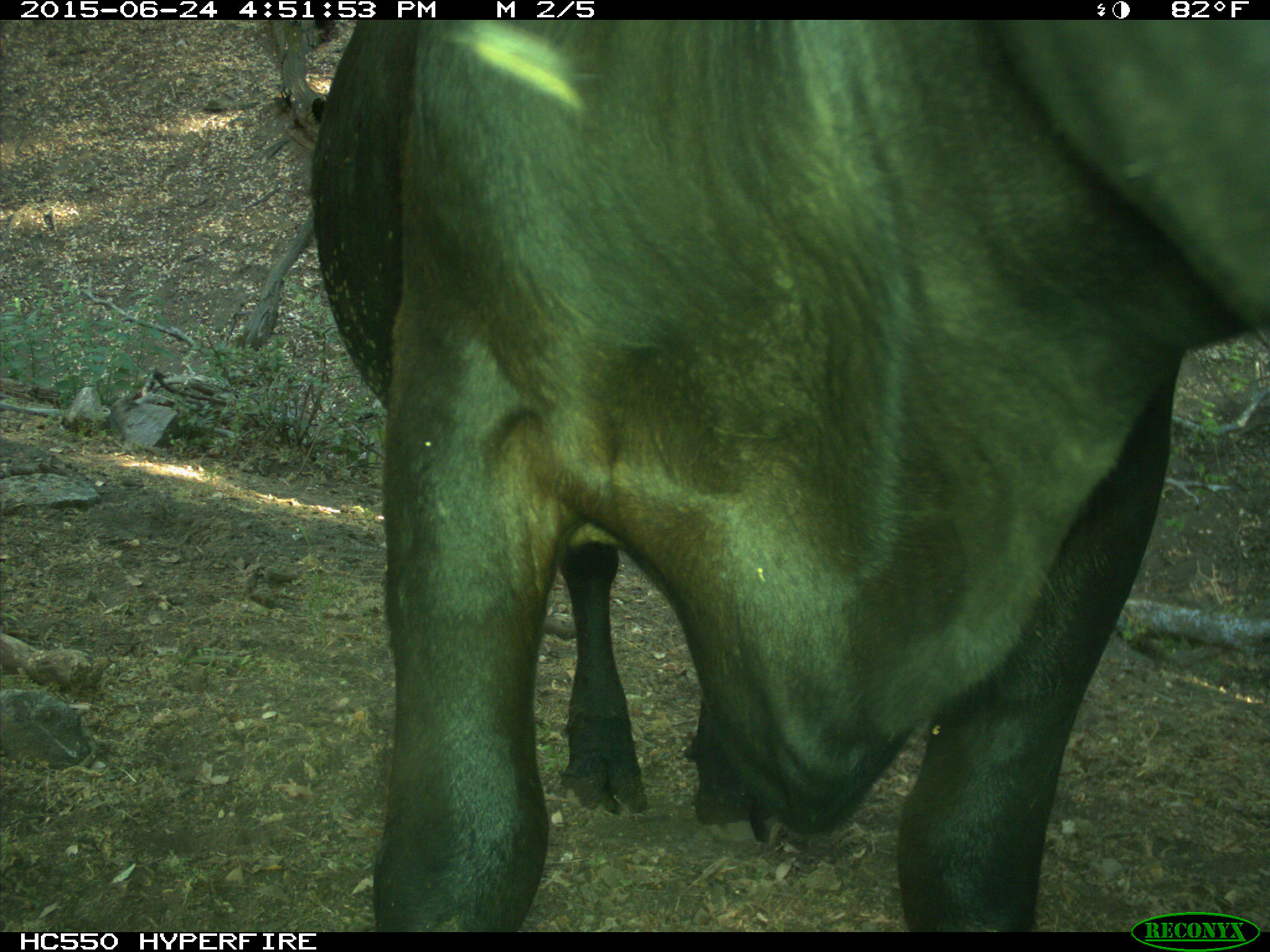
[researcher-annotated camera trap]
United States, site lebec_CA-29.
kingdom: Animalia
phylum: Chordata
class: Mammalia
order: Artiodactyla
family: Bovidae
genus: Bos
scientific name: Bos taurus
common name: domestic cow